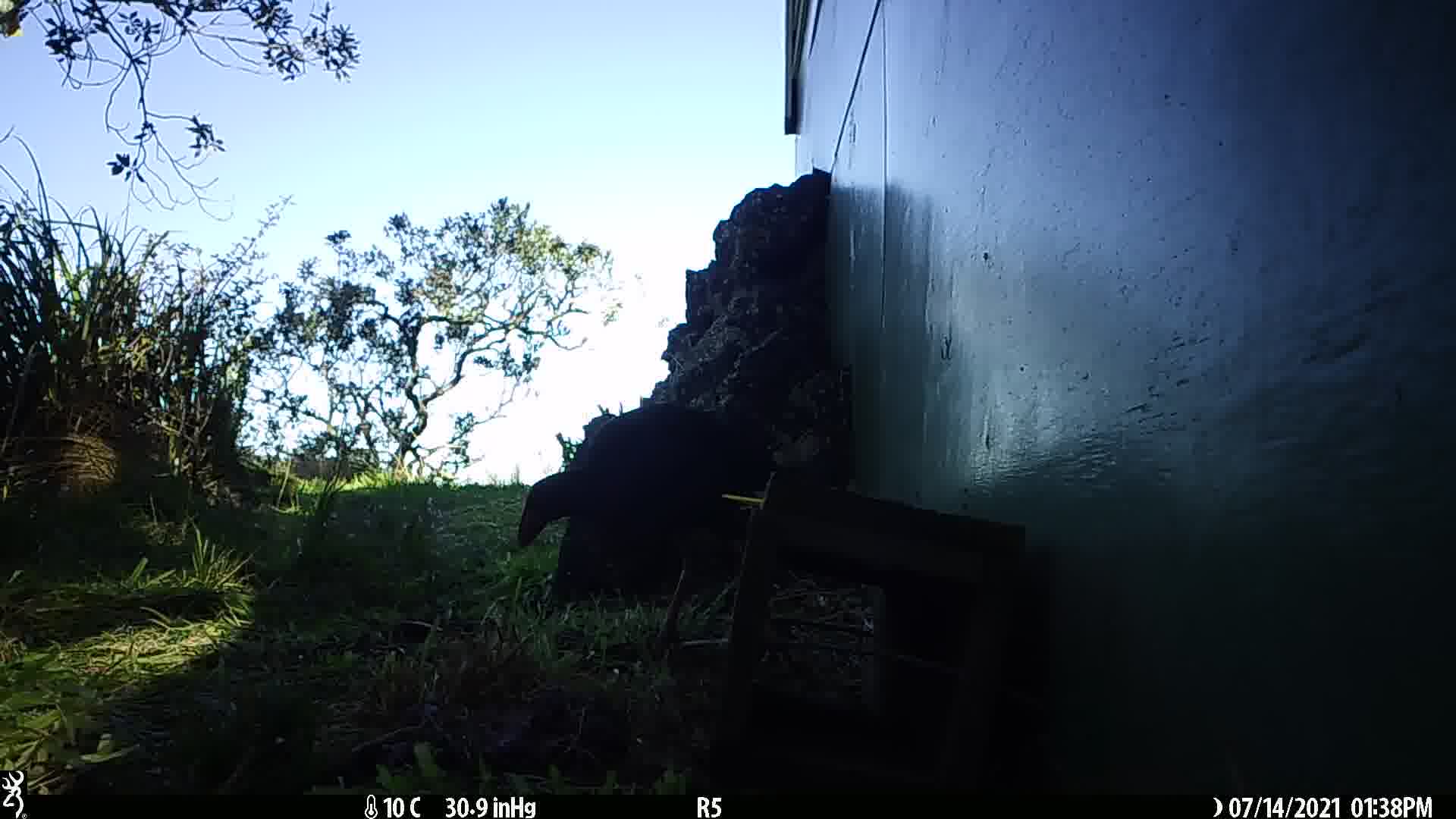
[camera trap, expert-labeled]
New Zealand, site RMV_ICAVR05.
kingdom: Animalia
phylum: Chordata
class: Aves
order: Gruiformes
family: Rallidae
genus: Porphyrio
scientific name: Porphyrio melanotus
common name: australasian swamphen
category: pukeko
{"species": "pukeko (australasian swamphen) (Porphyrio melanotus)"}